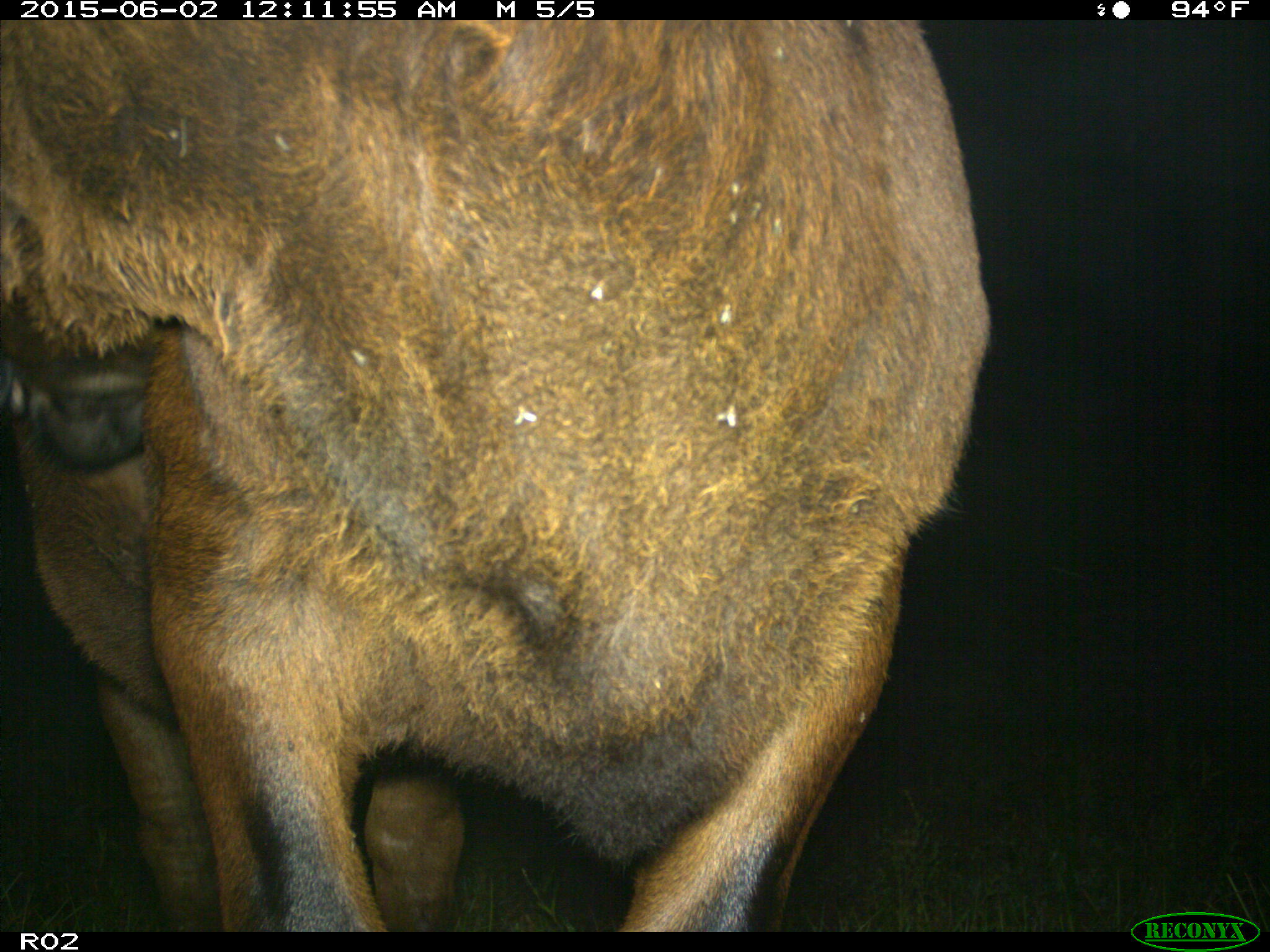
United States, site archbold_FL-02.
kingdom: Animalia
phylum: Chordata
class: Mammalia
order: Artiodactyla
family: Bovidae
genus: Bos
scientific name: Bos taurus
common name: domestic cow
Bos taurus (domestic cow).